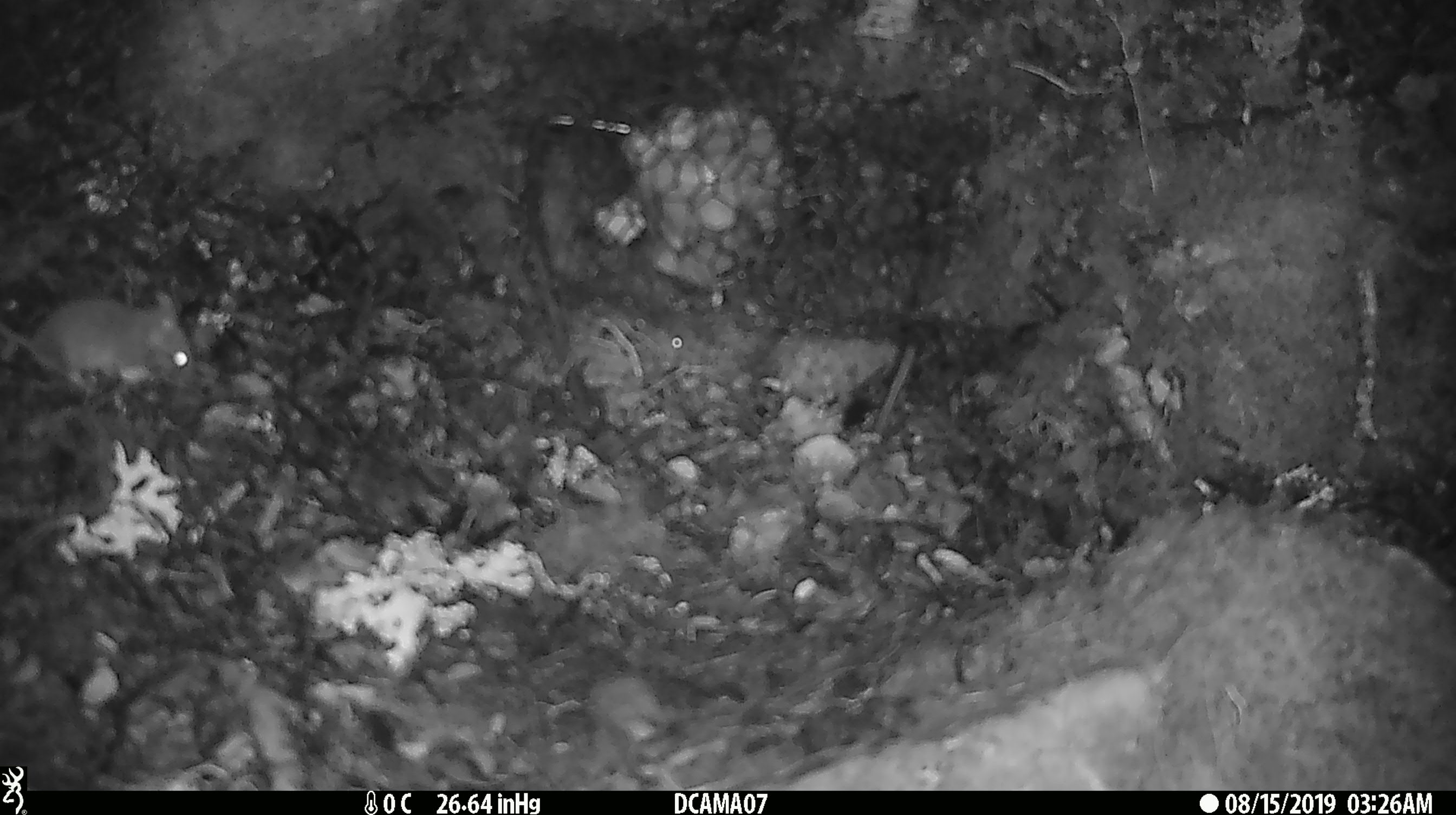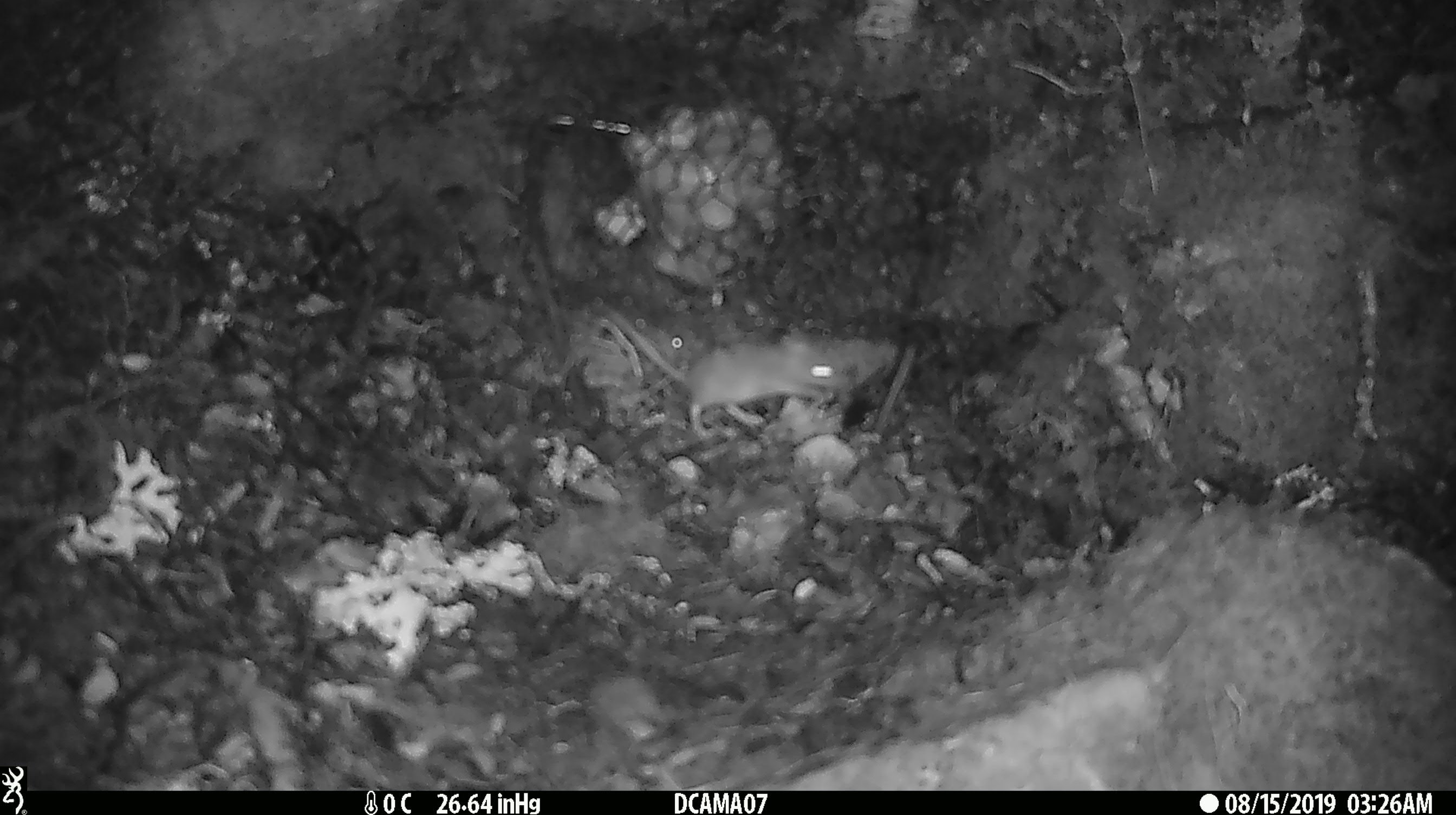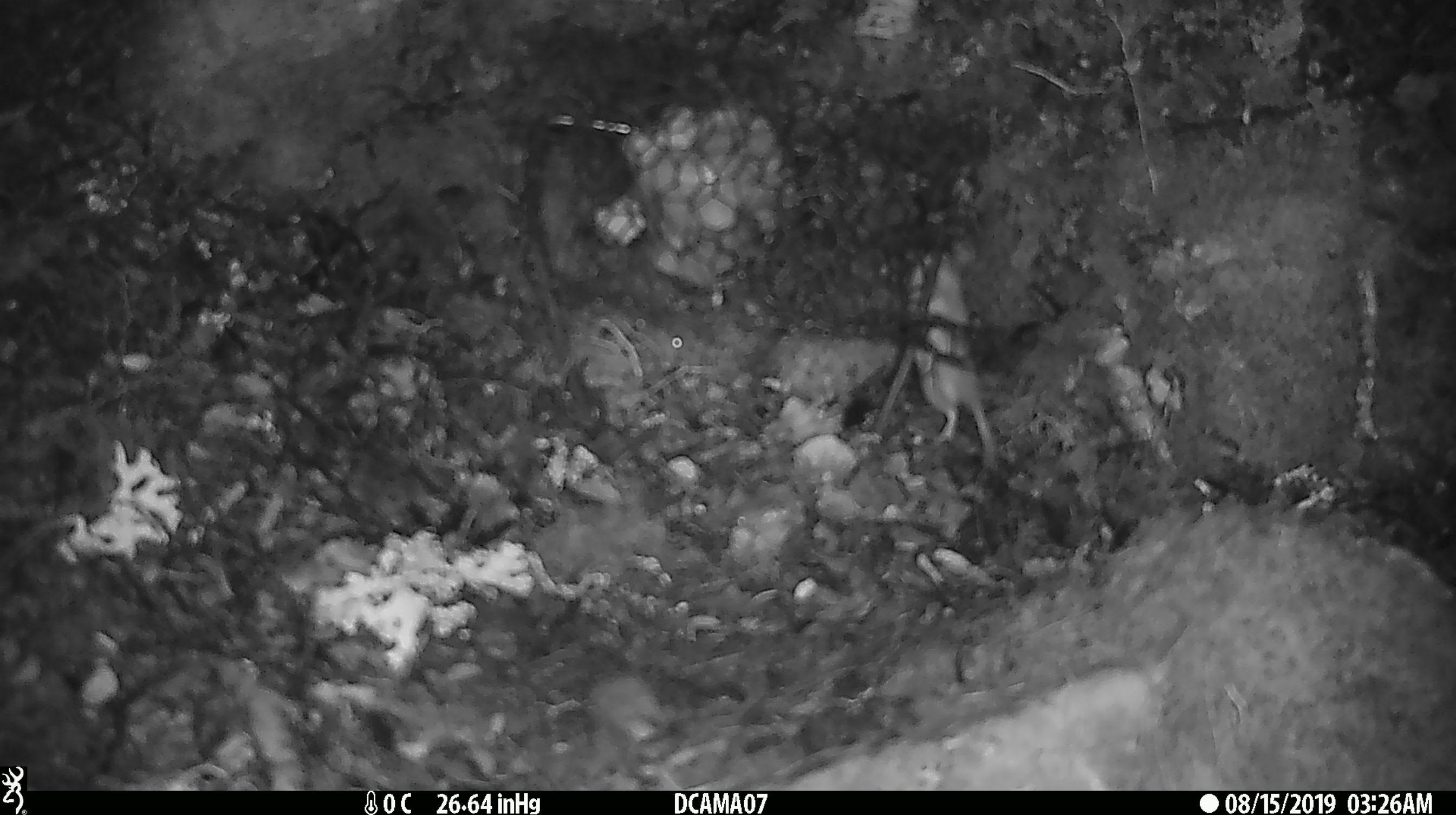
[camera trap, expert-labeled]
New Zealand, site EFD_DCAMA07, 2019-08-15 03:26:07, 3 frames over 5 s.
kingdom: Animalia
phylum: Chordata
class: Mammalia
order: Rodentia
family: Muridae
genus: Mus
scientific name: Mus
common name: mouse